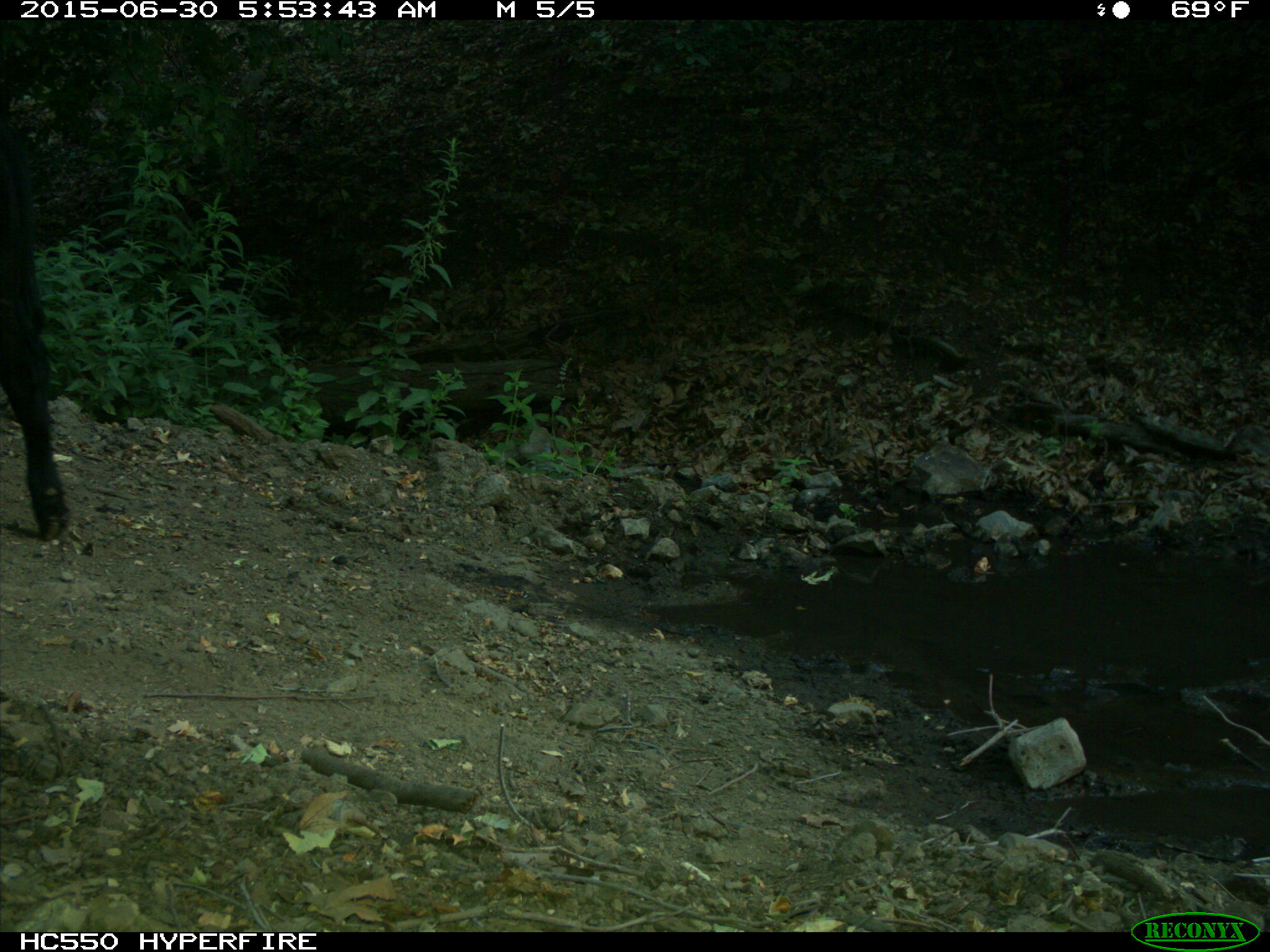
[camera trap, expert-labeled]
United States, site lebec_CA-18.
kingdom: Animalia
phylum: Chordata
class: Mammalia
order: Artiodactyla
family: Bovidae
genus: Bos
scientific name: Bos taurus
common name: domestic cow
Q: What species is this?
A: Bos taurus (domestic cow).